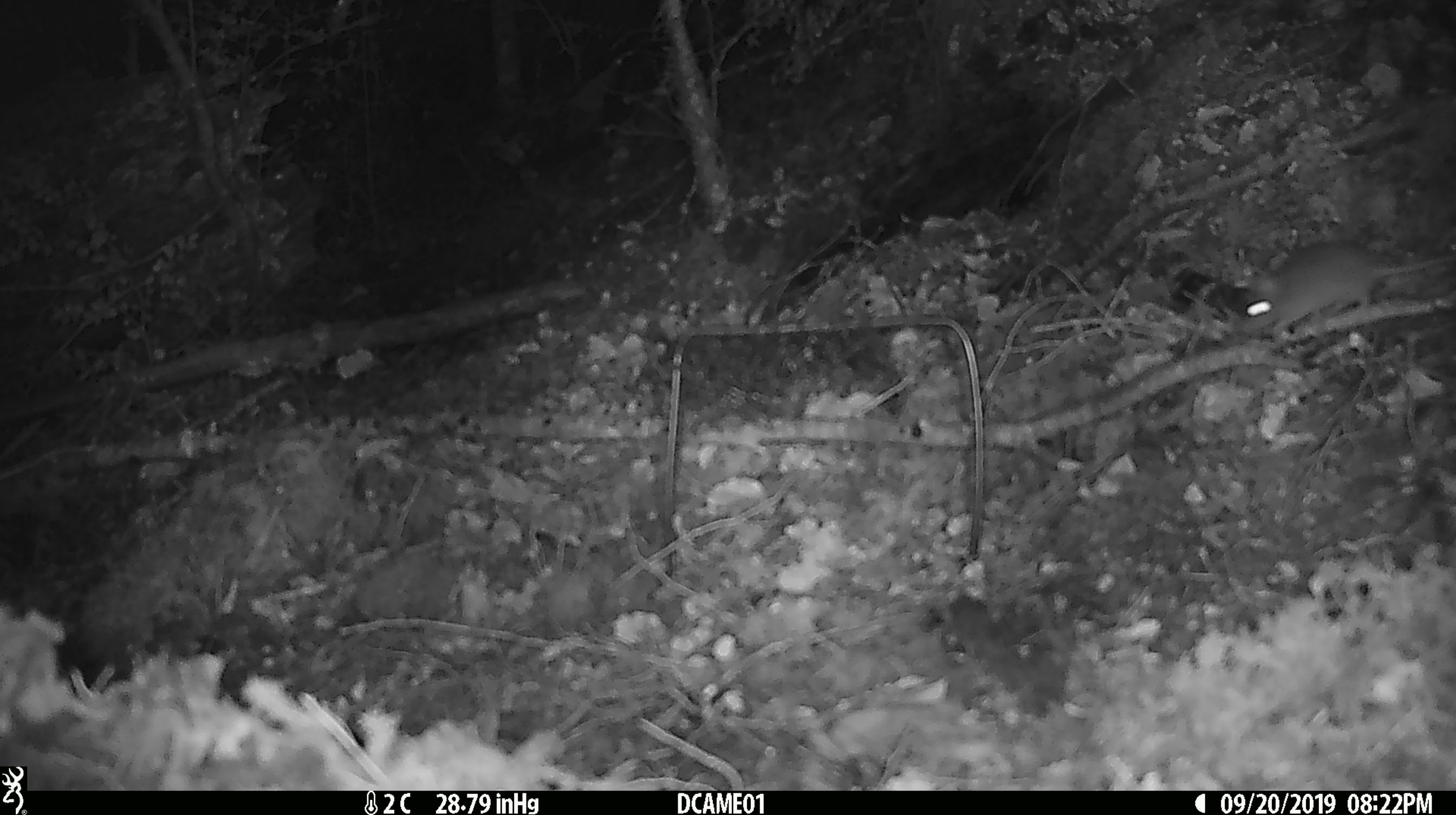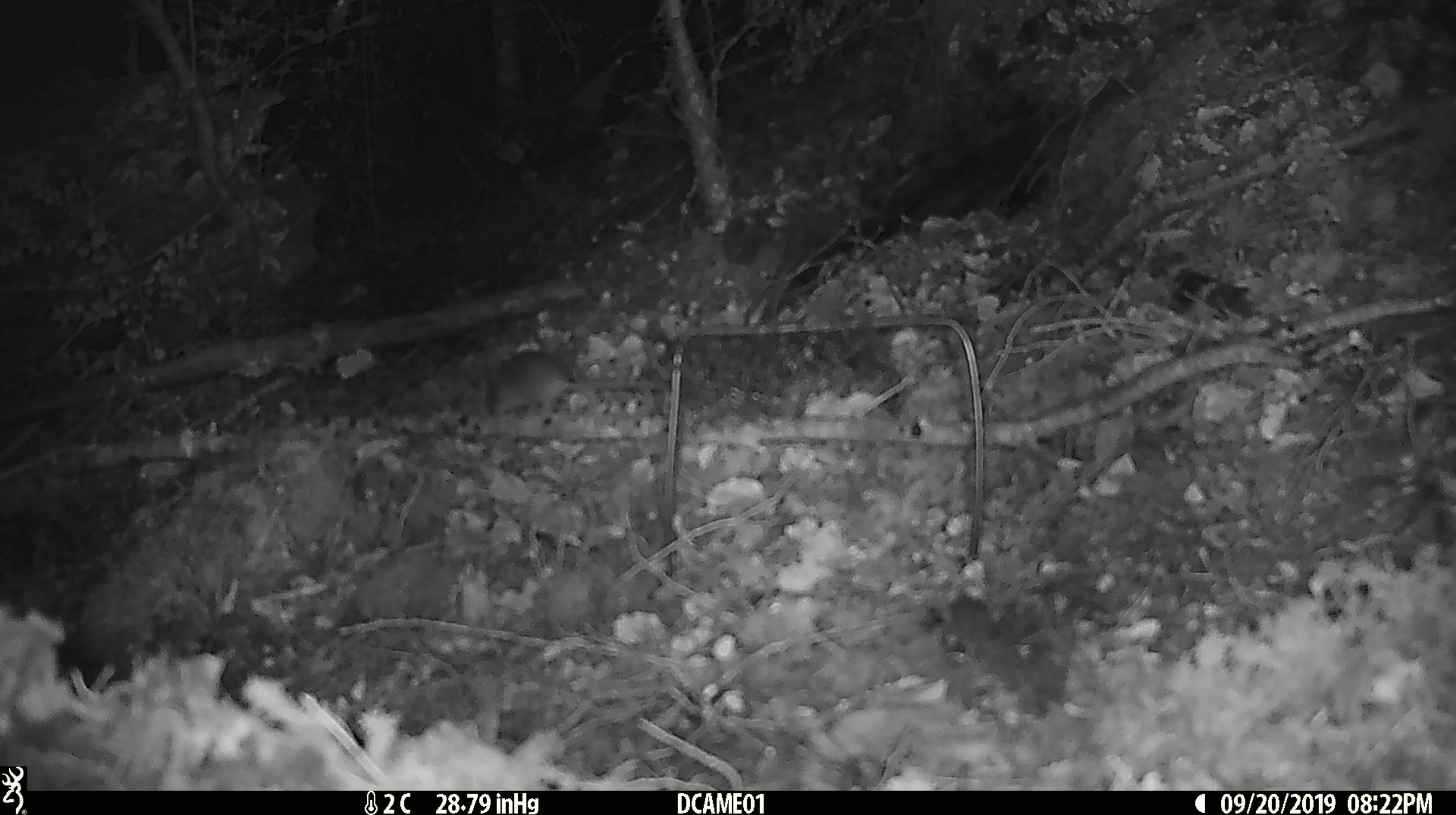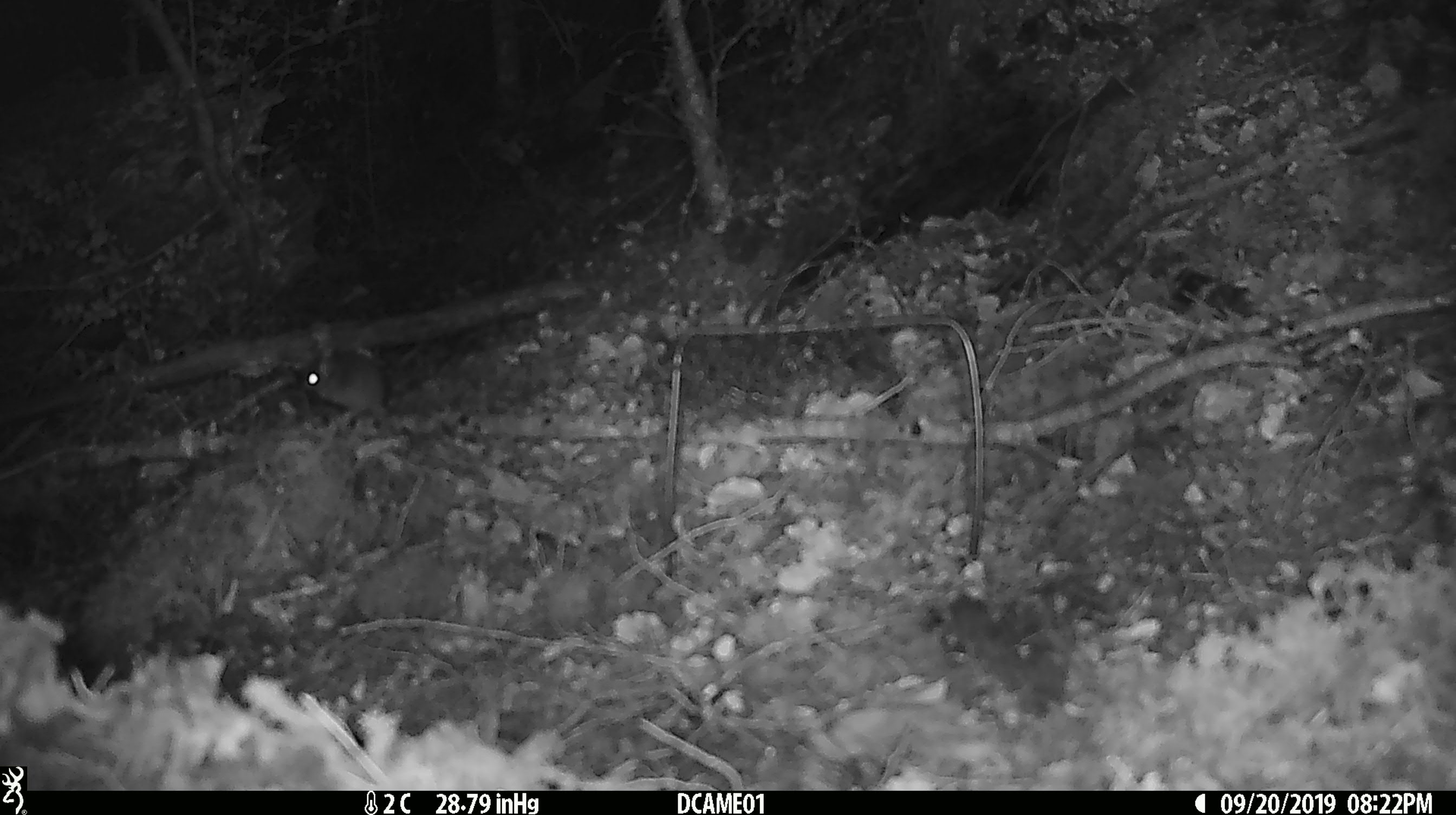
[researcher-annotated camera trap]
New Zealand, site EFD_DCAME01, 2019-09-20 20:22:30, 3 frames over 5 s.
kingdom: Animalia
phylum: Chordata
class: Mammalia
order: Rodentia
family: Muridae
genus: Mus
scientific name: Mus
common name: mouse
Mouse (Mus).